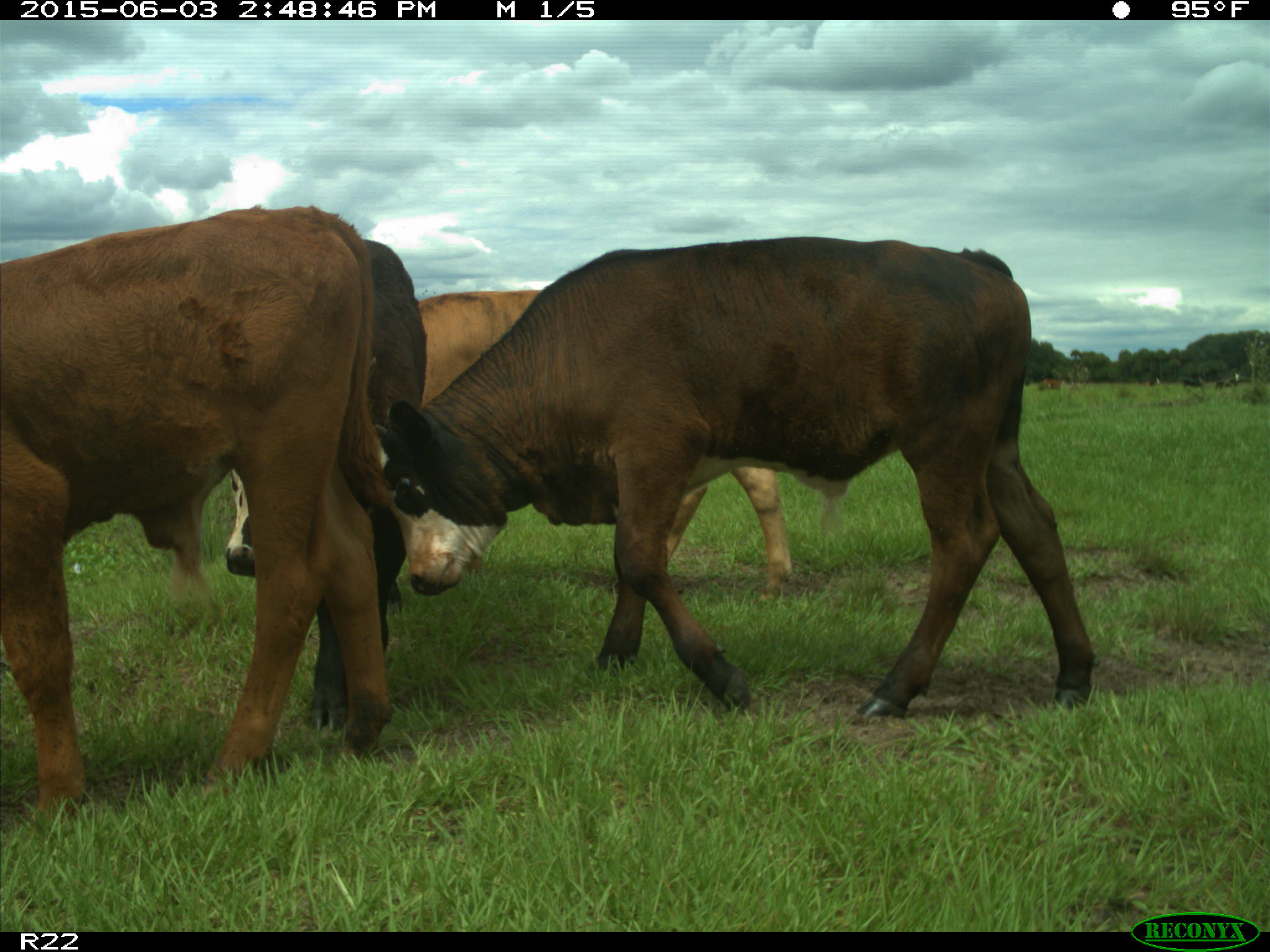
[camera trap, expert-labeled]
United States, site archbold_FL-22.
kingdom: Animalia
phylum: Chordata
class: Mammalia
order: Artiodactyla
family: Bovidae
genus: Bos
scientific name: Bos taurus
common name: domestic cow